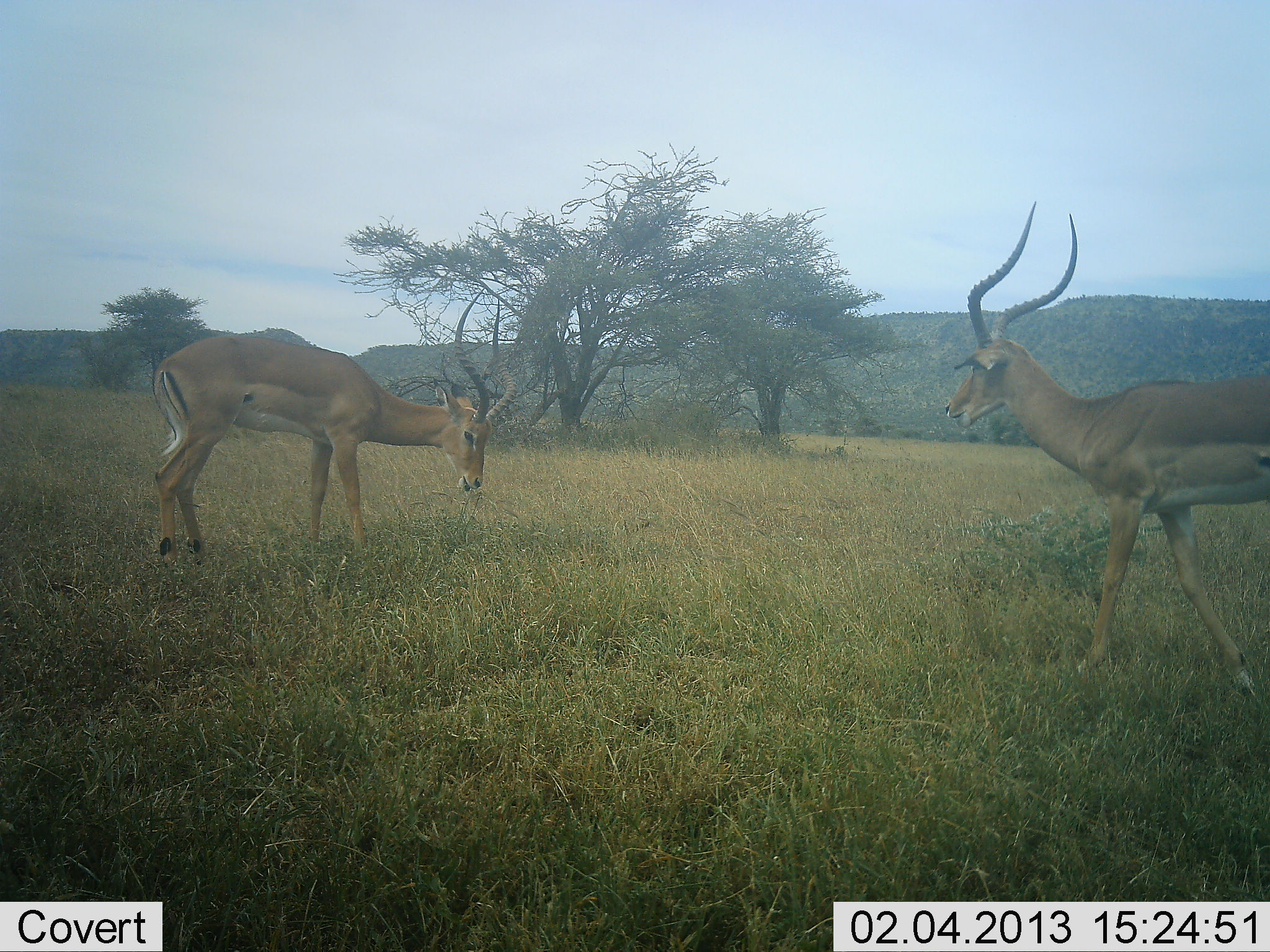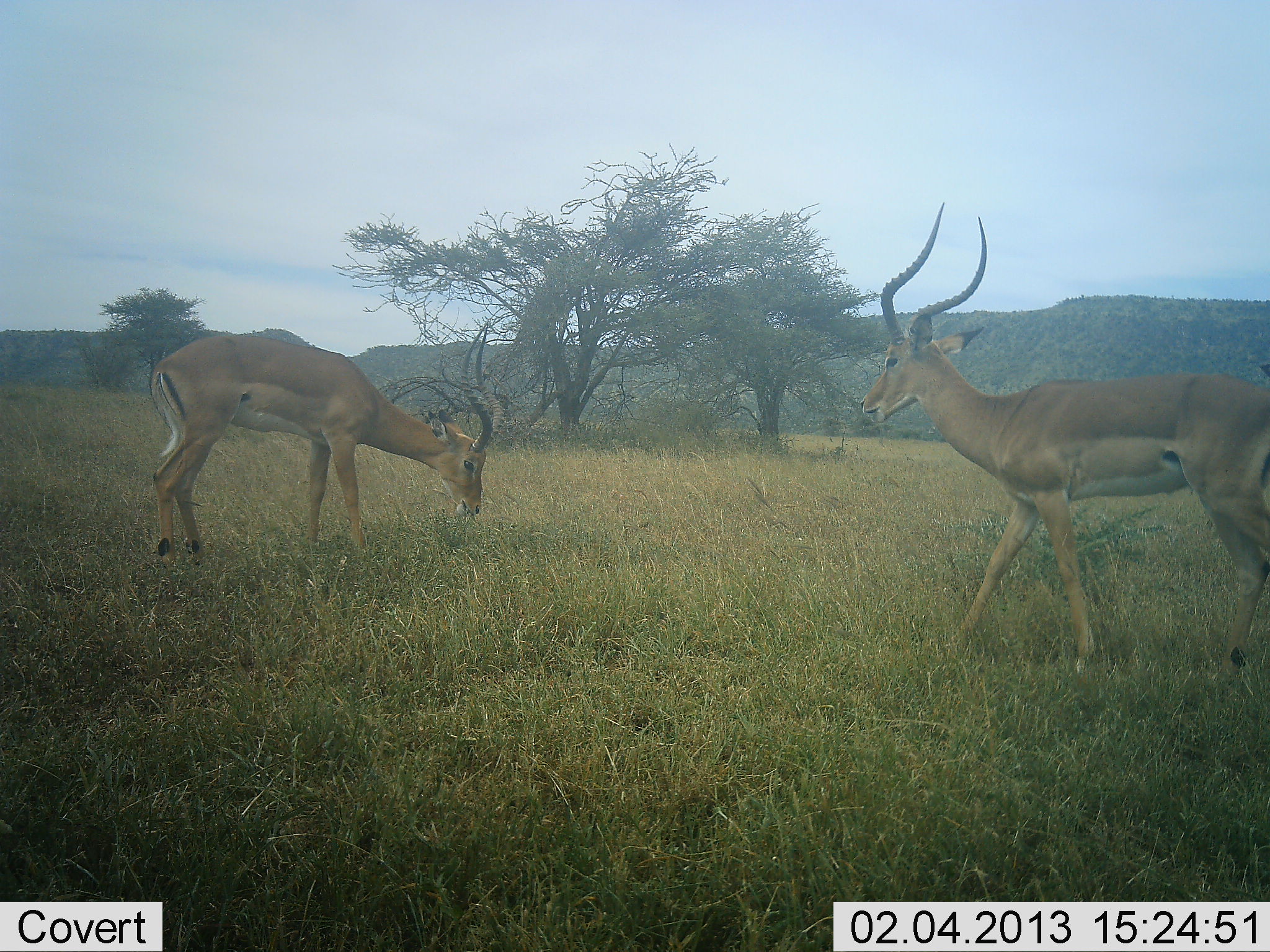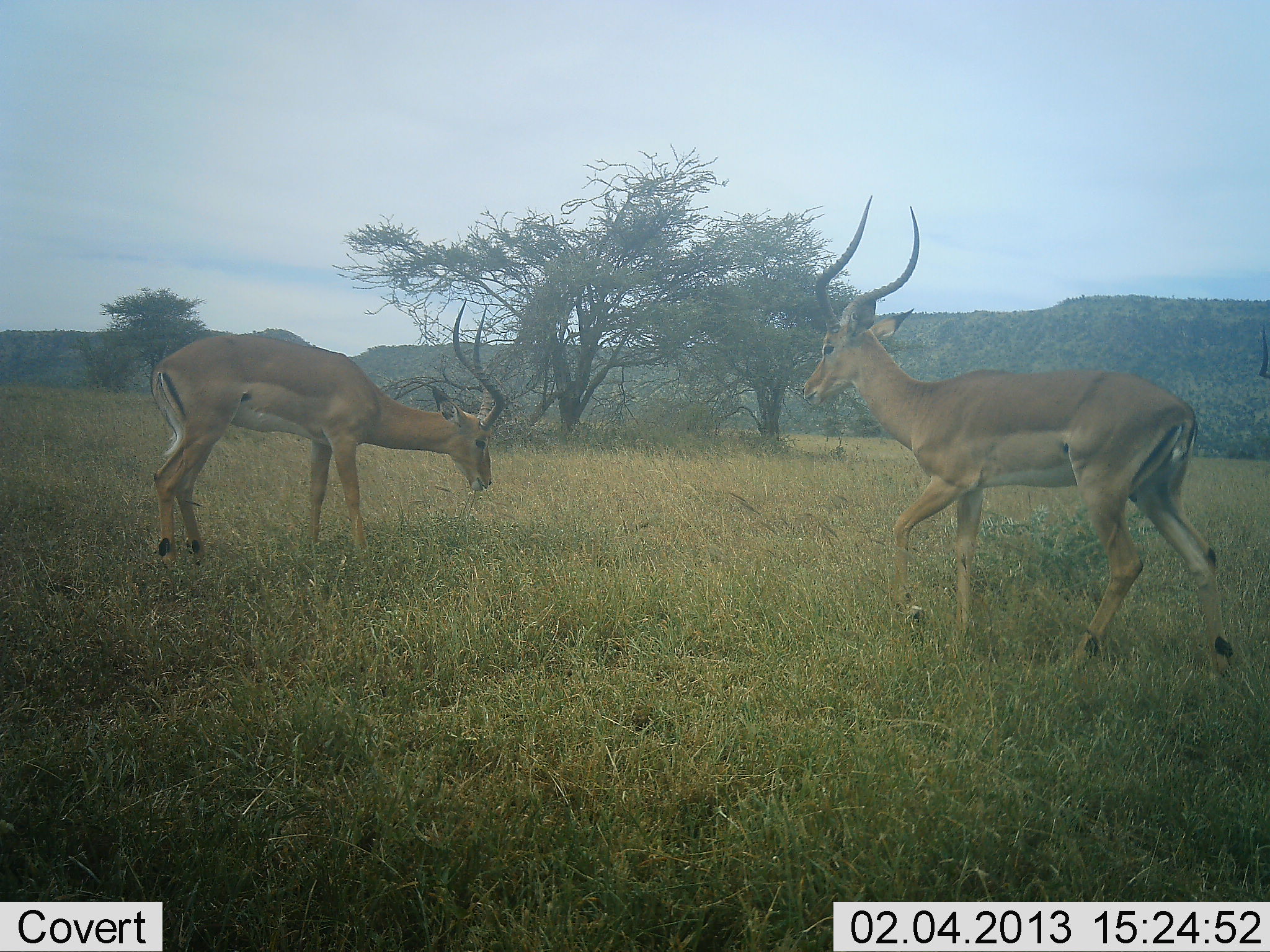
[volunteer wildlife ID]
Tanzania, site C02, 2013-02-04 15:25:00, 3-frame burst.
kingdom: Animalia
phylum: Chordata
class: Mammalia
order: Artiodactyla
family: Bovidae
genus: Aepyceros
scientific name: Aepyceros melampus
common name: impala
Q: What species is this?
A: Impala (Aepyceros melampus).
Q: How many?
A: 2.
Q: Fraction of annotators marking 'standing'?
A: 18%.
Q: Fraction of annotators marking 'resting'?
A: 0%.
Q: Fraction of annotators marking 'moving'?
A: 65%.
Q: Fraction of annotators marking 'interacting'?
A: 0%.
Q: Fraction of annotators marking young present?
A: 0%.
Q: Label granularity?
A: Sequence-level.